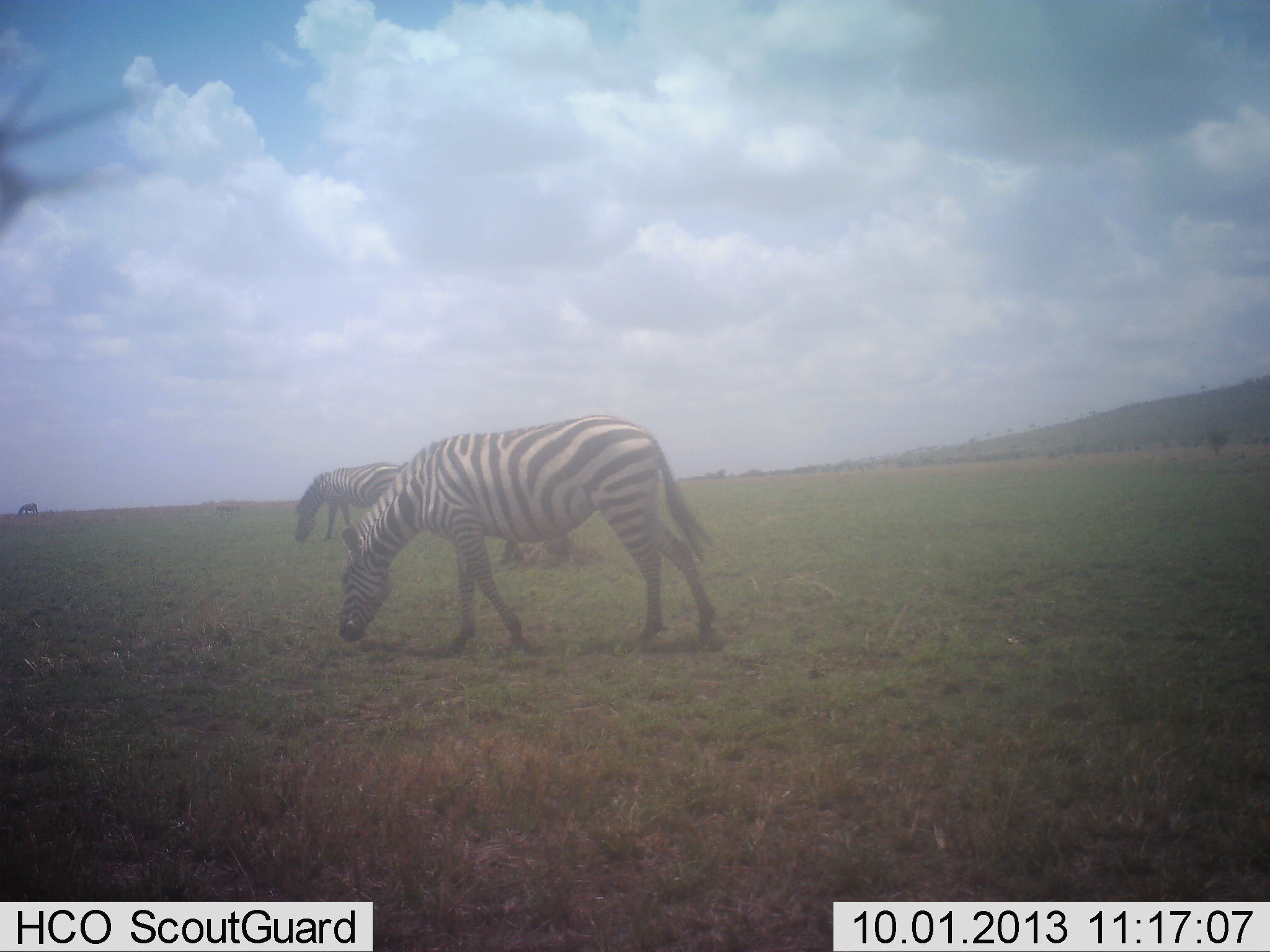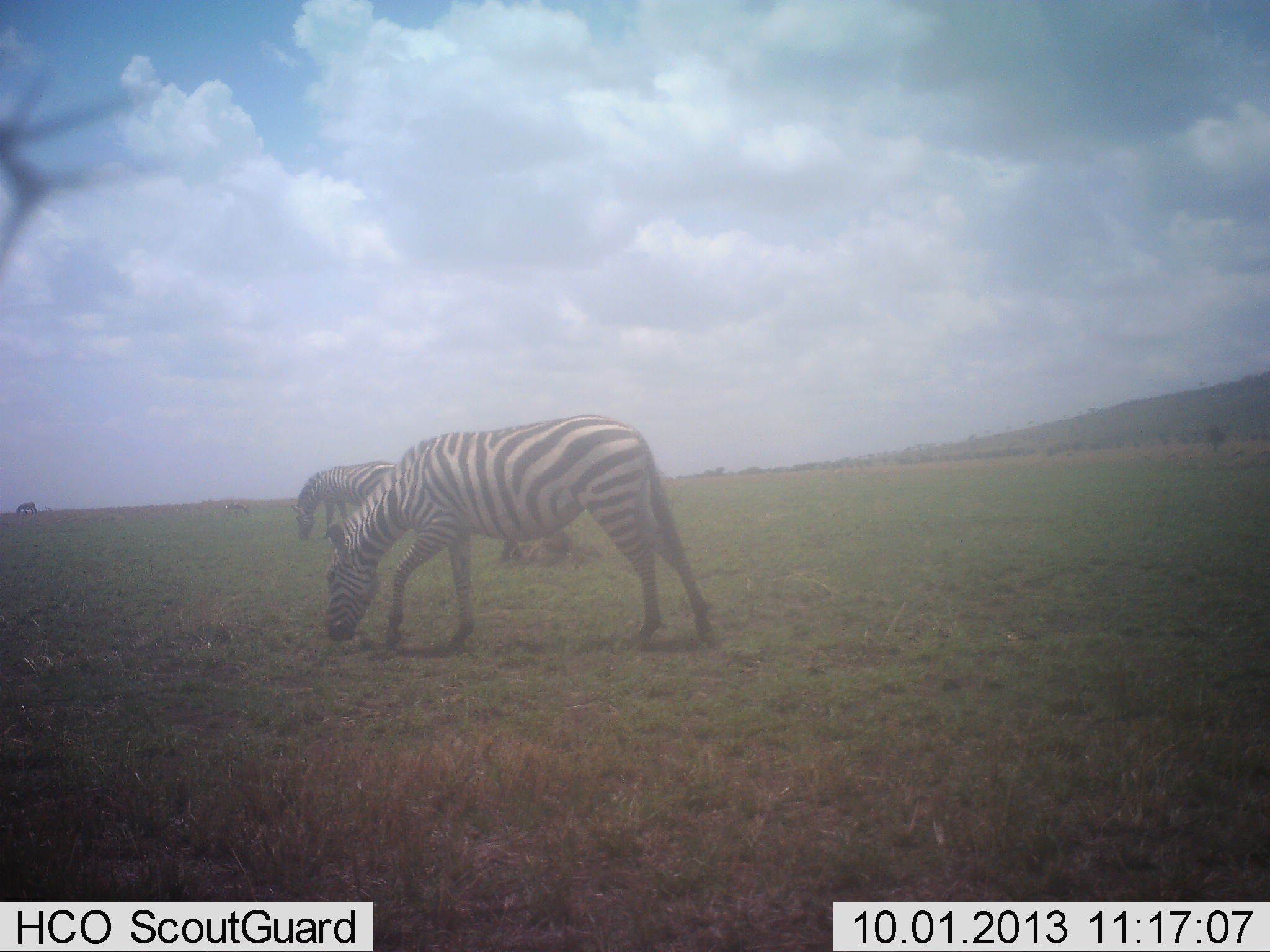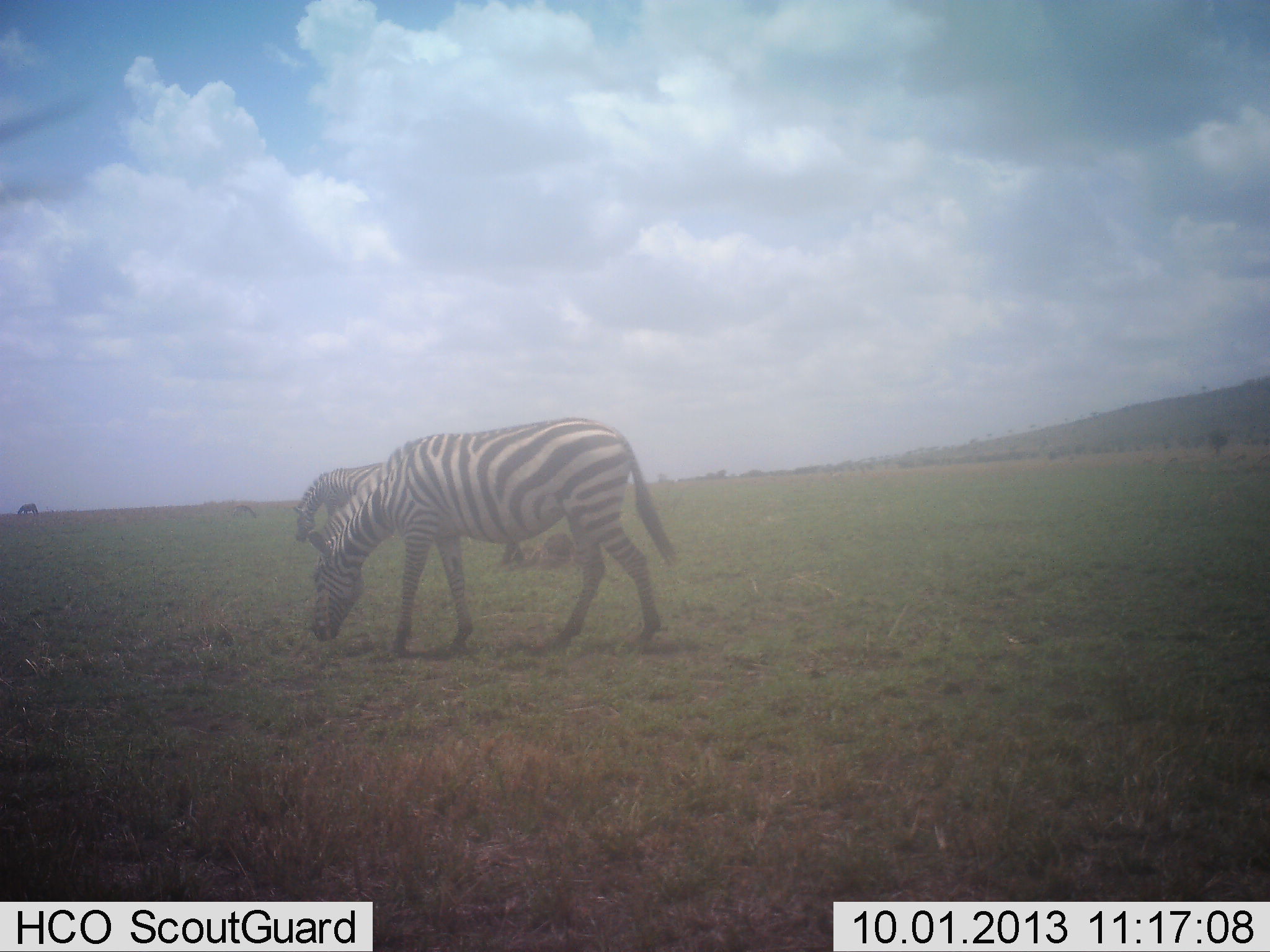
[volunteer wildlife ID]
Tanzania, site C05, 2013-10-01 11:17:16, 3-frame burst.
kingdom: Animalia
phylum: Chordata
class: Mammalia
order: Perissodactyla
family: Equidae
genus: Equus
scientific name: Equus quagga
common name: plains zebra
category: zebra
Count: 3.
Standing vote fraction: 16%.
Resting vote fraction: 0%.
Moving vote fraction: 26%.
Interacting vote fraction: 0%.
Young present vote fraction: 0%.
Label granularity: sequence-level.